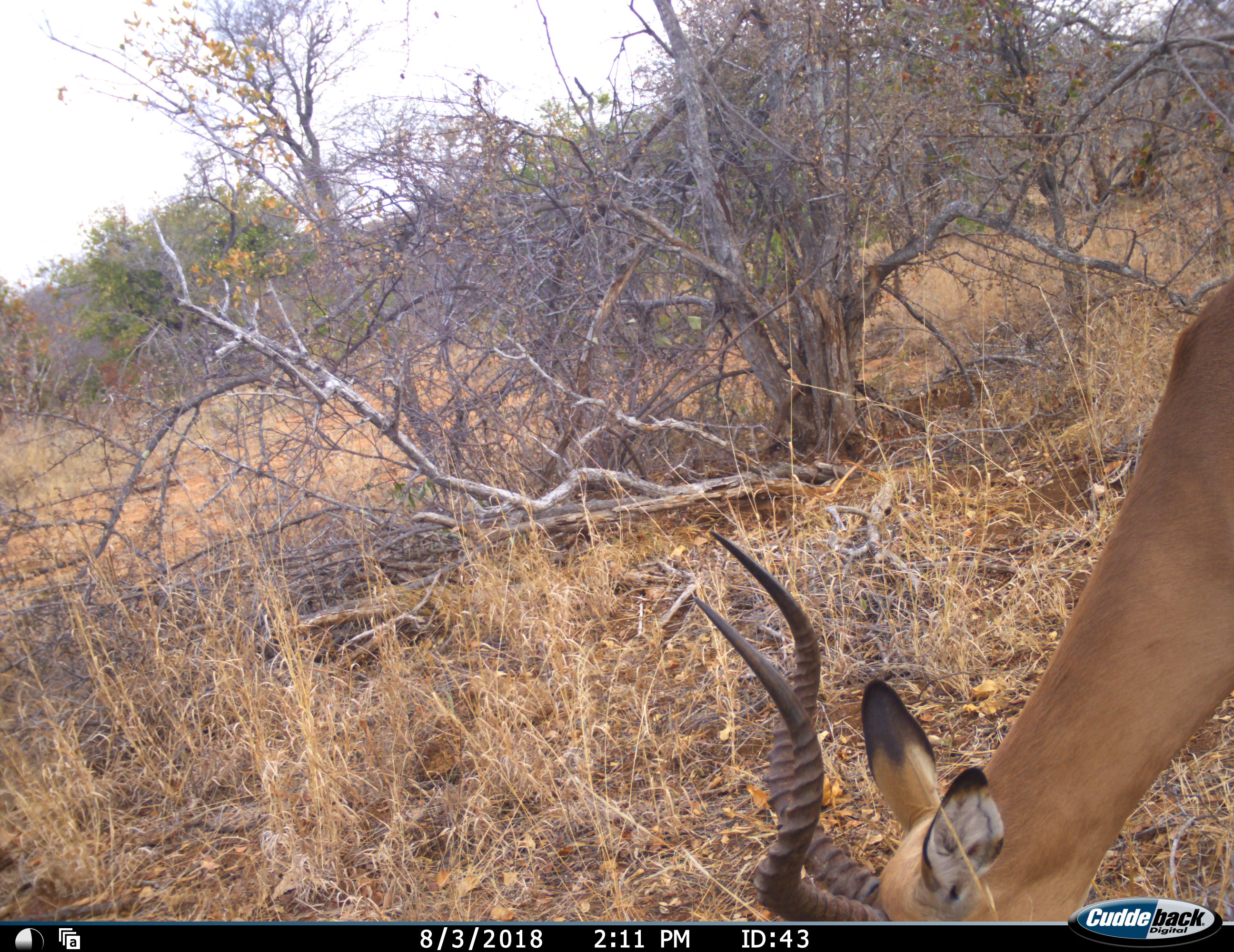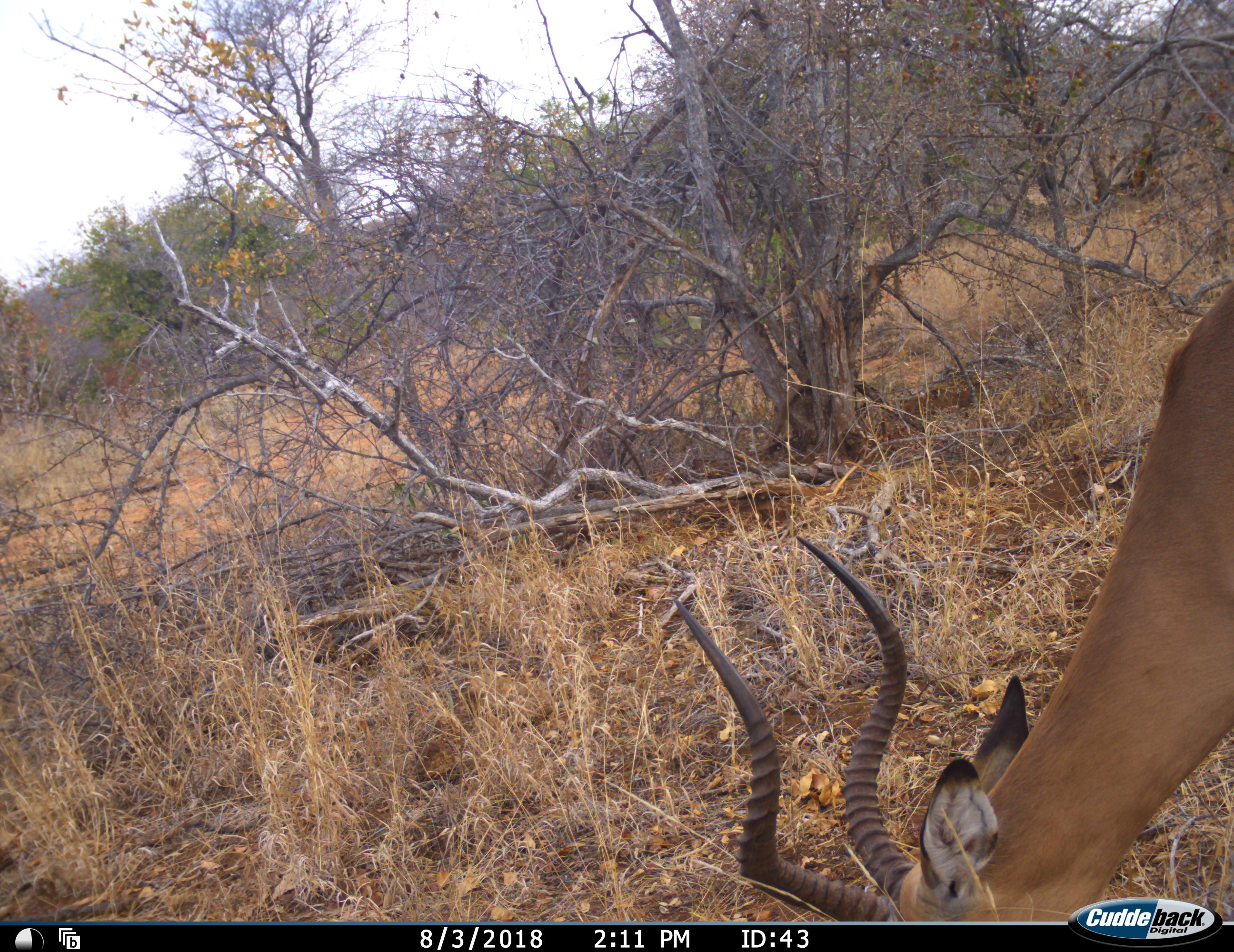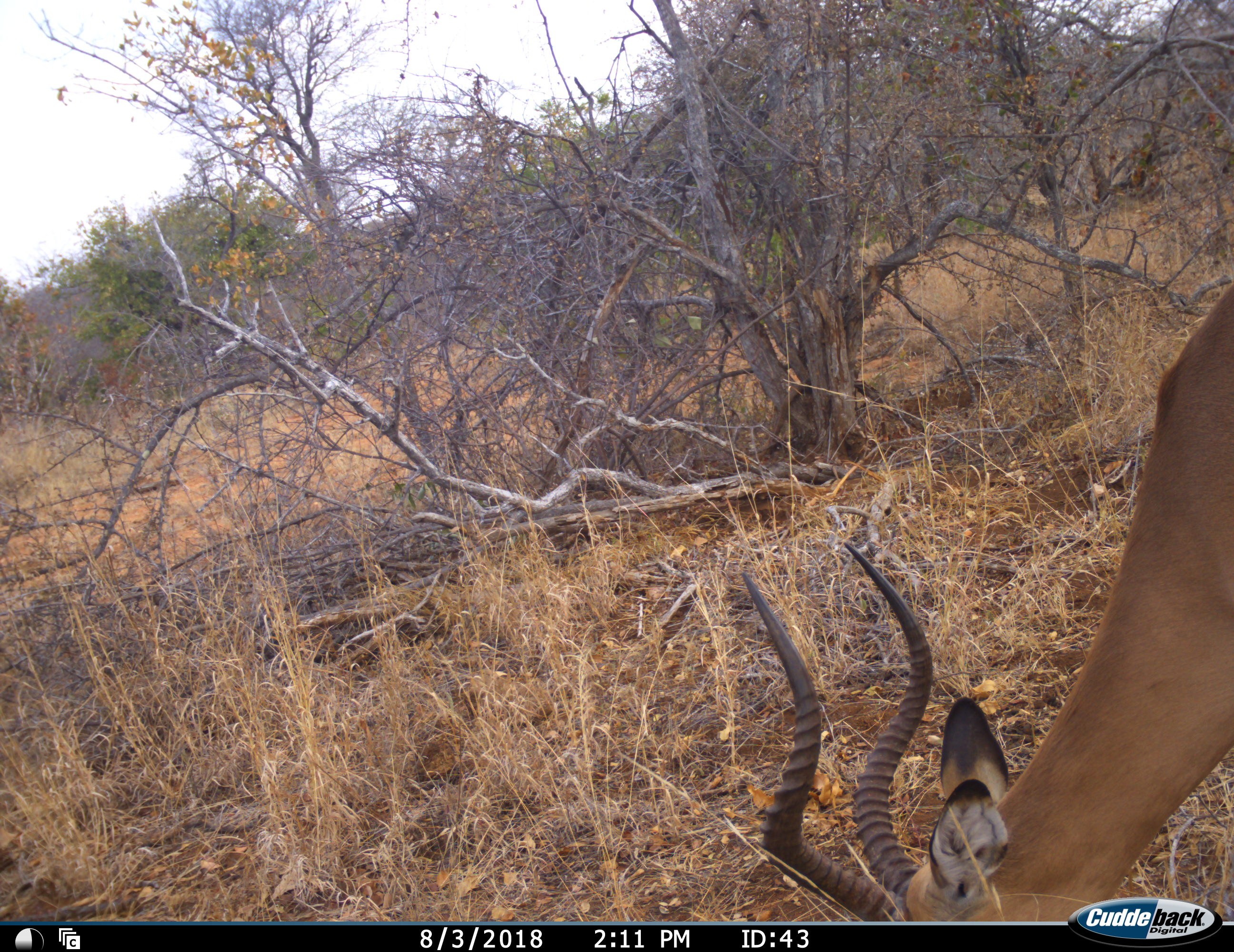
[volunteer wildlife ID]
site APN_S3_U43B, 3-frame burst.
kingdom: Animalia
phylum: Chordata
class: Mammalia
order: Artiodactyla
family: Bovidae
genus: Aepyceros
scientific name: Aepyceros melampus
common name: impala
Impala (Aepyceros melampus), count 1. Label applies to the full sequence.